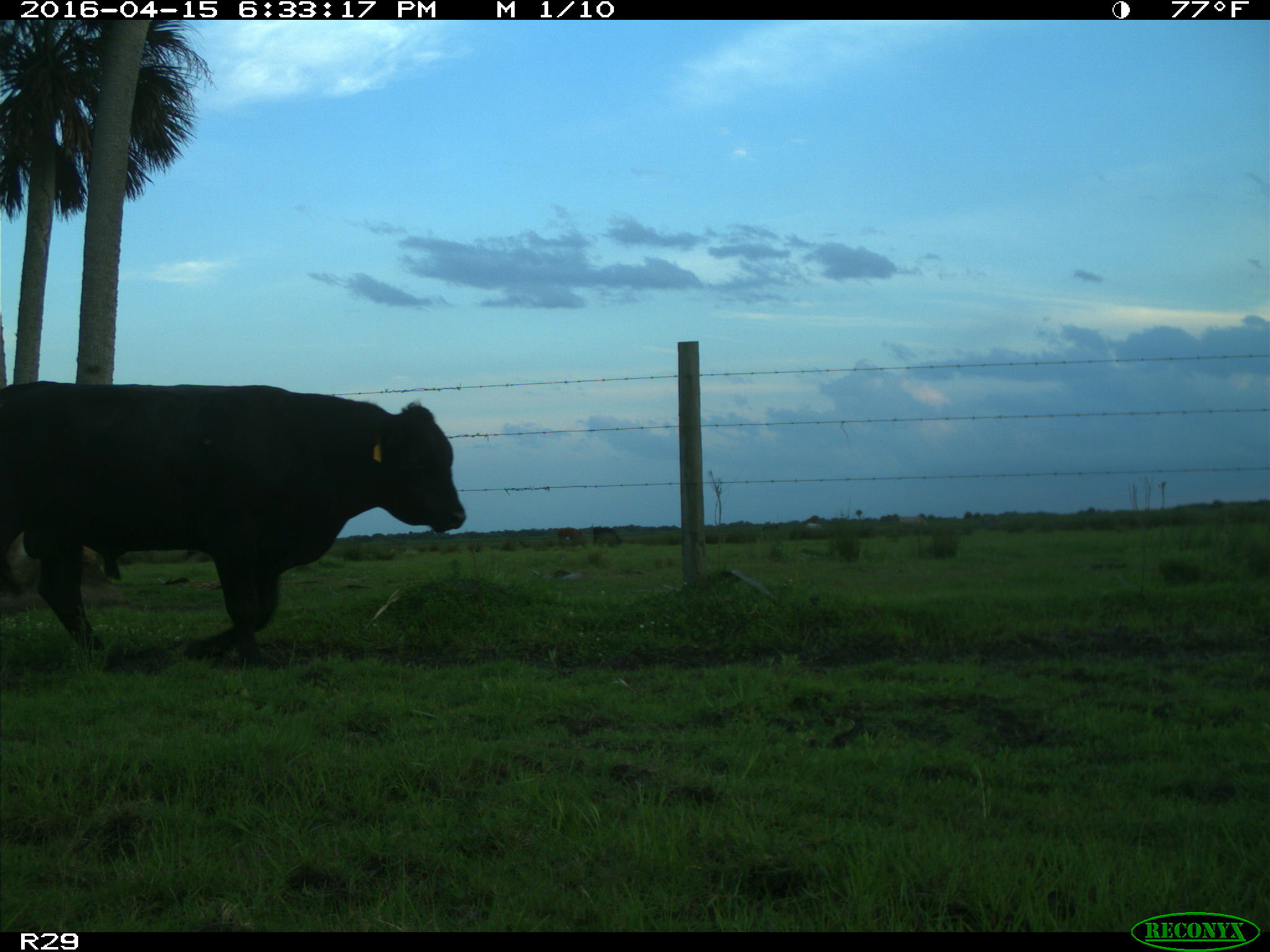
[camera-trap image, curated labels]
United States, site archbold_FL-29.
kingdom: Animalia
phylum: Chordata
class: Mammalia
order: Artiodactyla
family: Bovidae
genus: Bos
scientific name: Bos taurus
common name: domestic cow